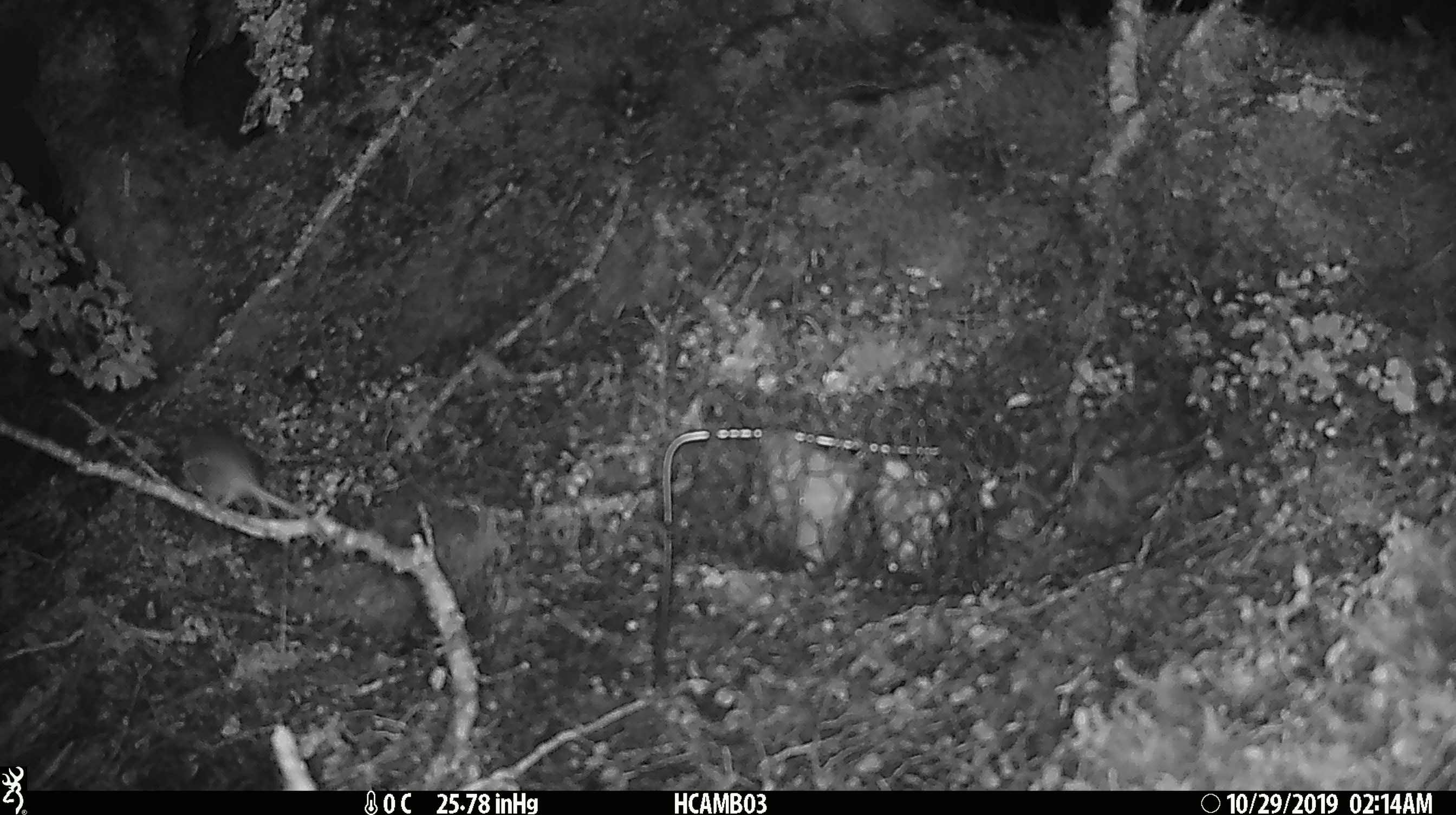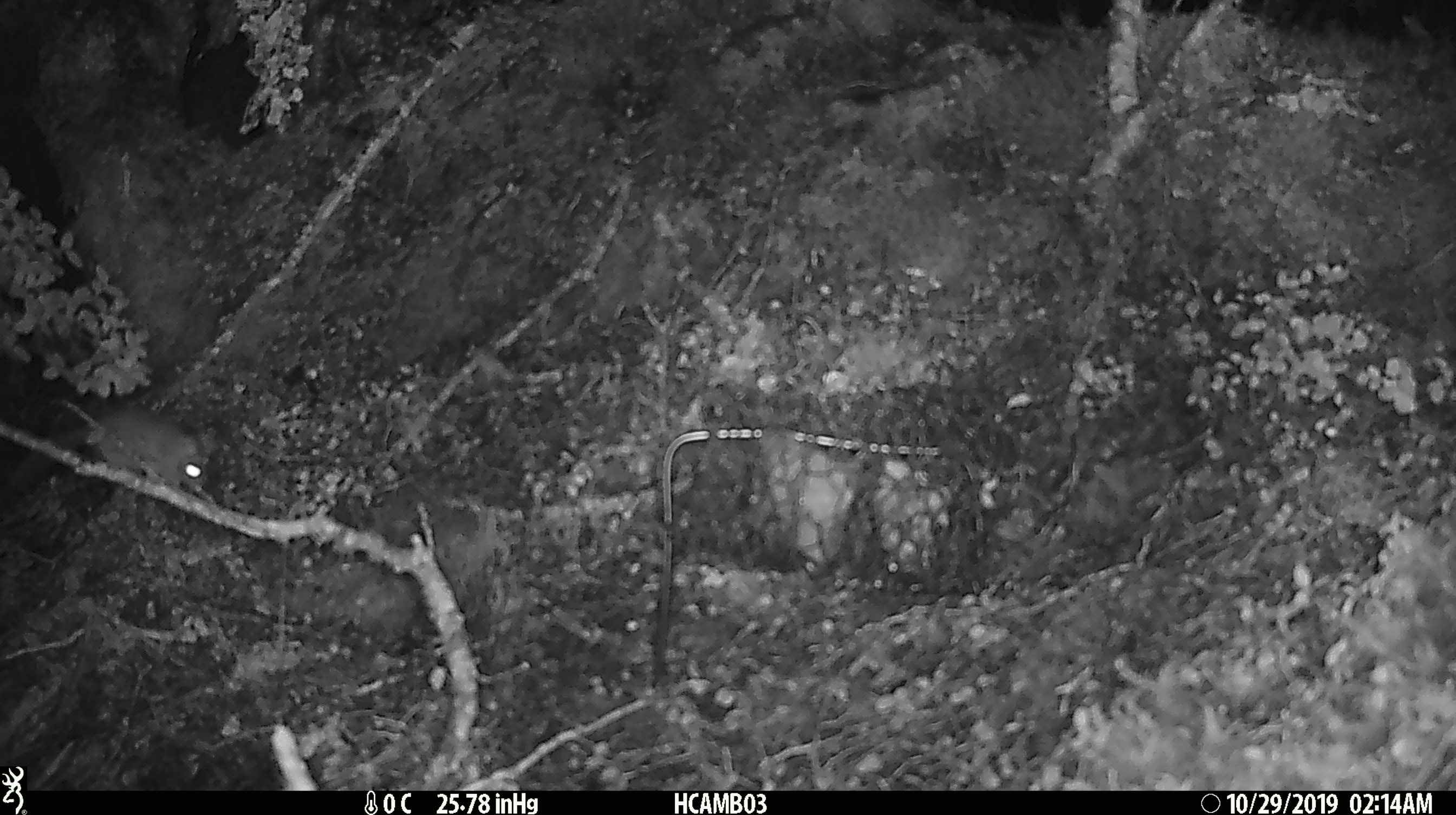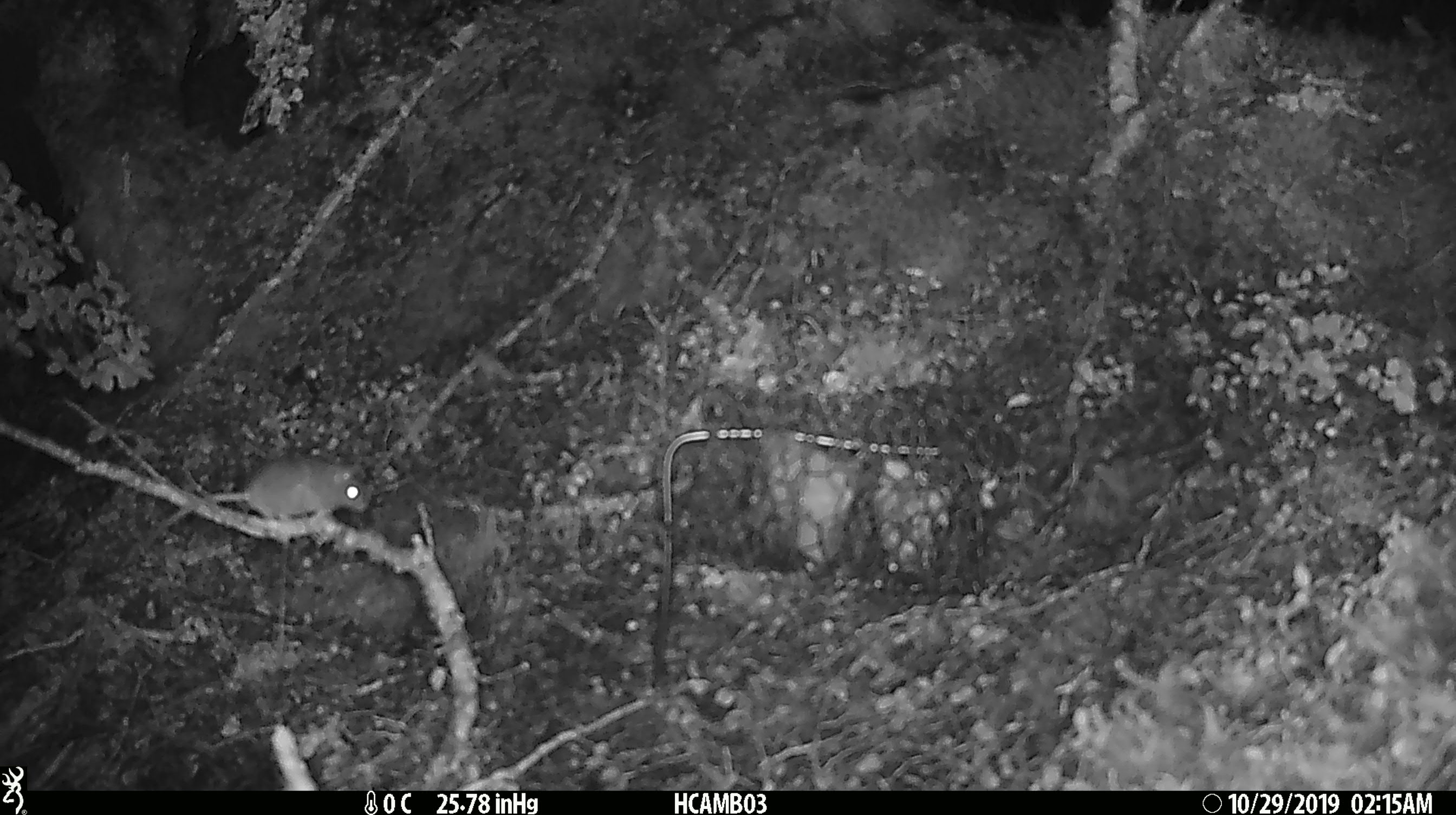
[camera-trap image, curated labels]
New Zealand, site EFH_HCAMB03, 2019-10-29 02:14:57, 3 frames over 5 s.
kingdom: Animalia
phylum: Chordata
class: Mammalia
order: Rodentia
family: Muridae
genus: Mus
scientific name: Mus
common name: mouse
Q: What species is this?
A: Mouse (Mus).